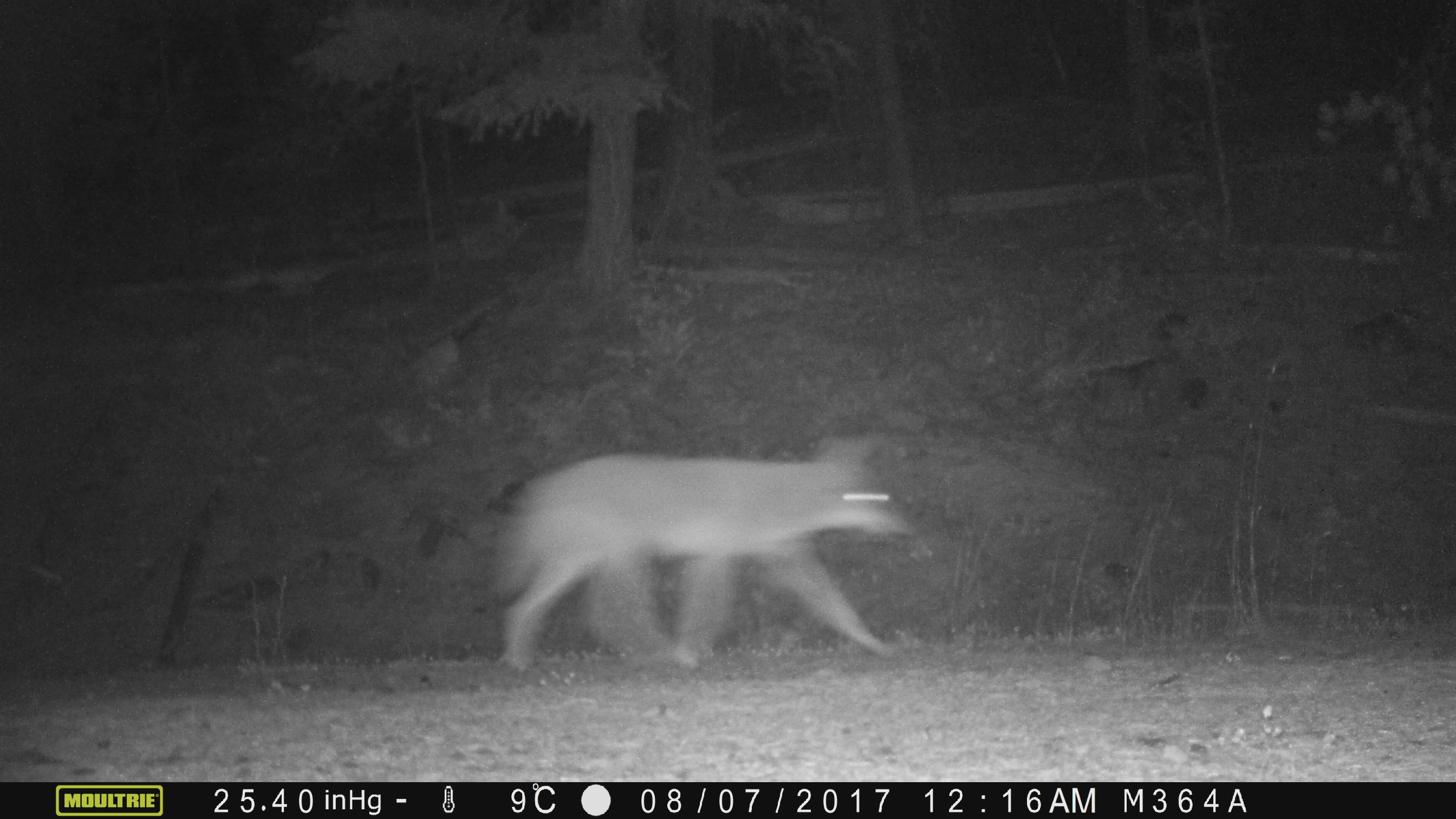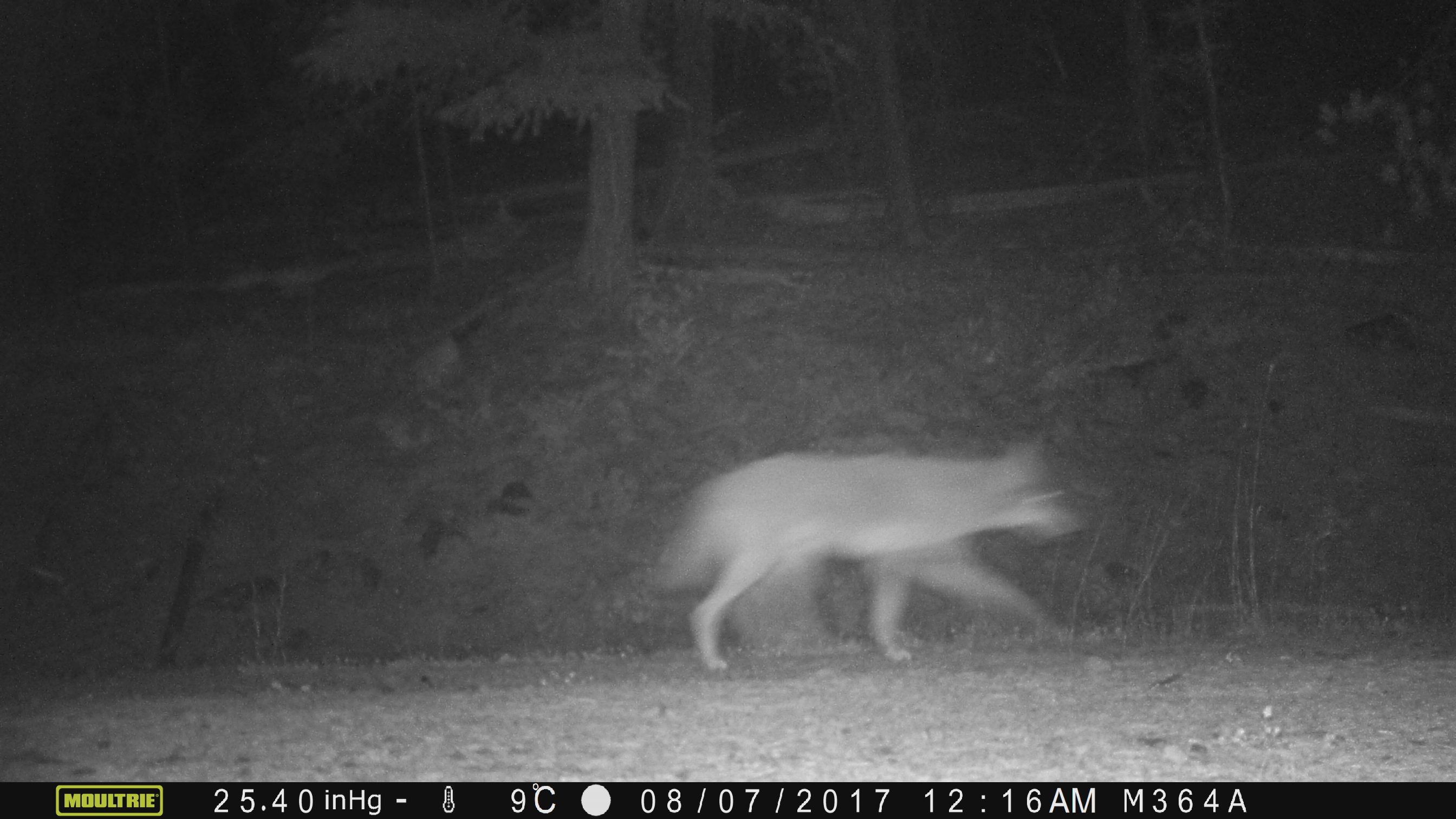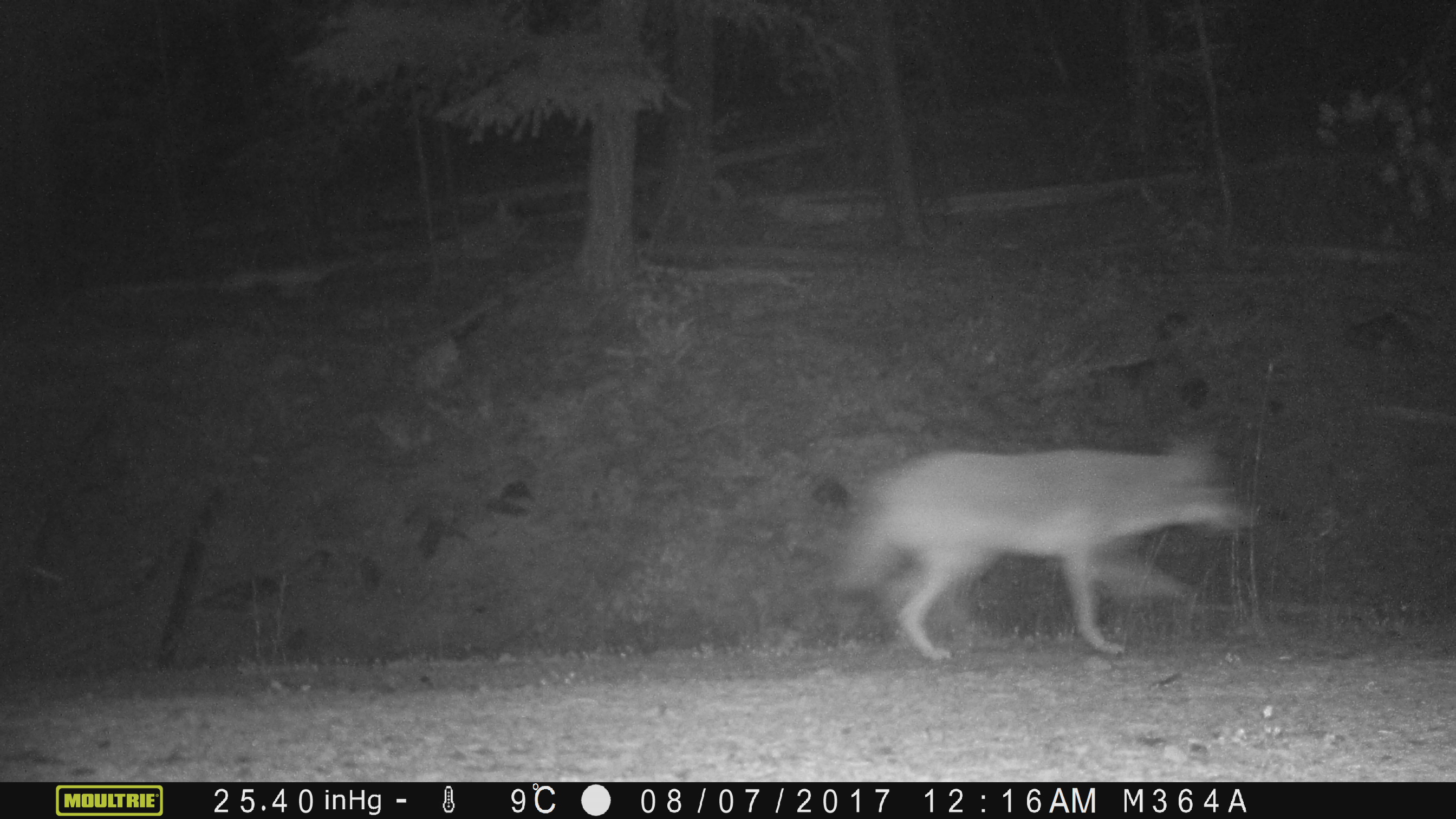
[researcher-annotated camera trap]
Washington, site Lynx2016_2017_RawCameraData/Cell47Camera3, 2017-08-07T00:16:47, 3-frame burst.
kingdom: Animalia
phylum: Chordata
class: Mammalia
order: Carnivora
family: Canidae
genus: Canis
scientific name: Canis latrans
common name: coyote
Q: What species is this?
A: Canis latrans (coyote).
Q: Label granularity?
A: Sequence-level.